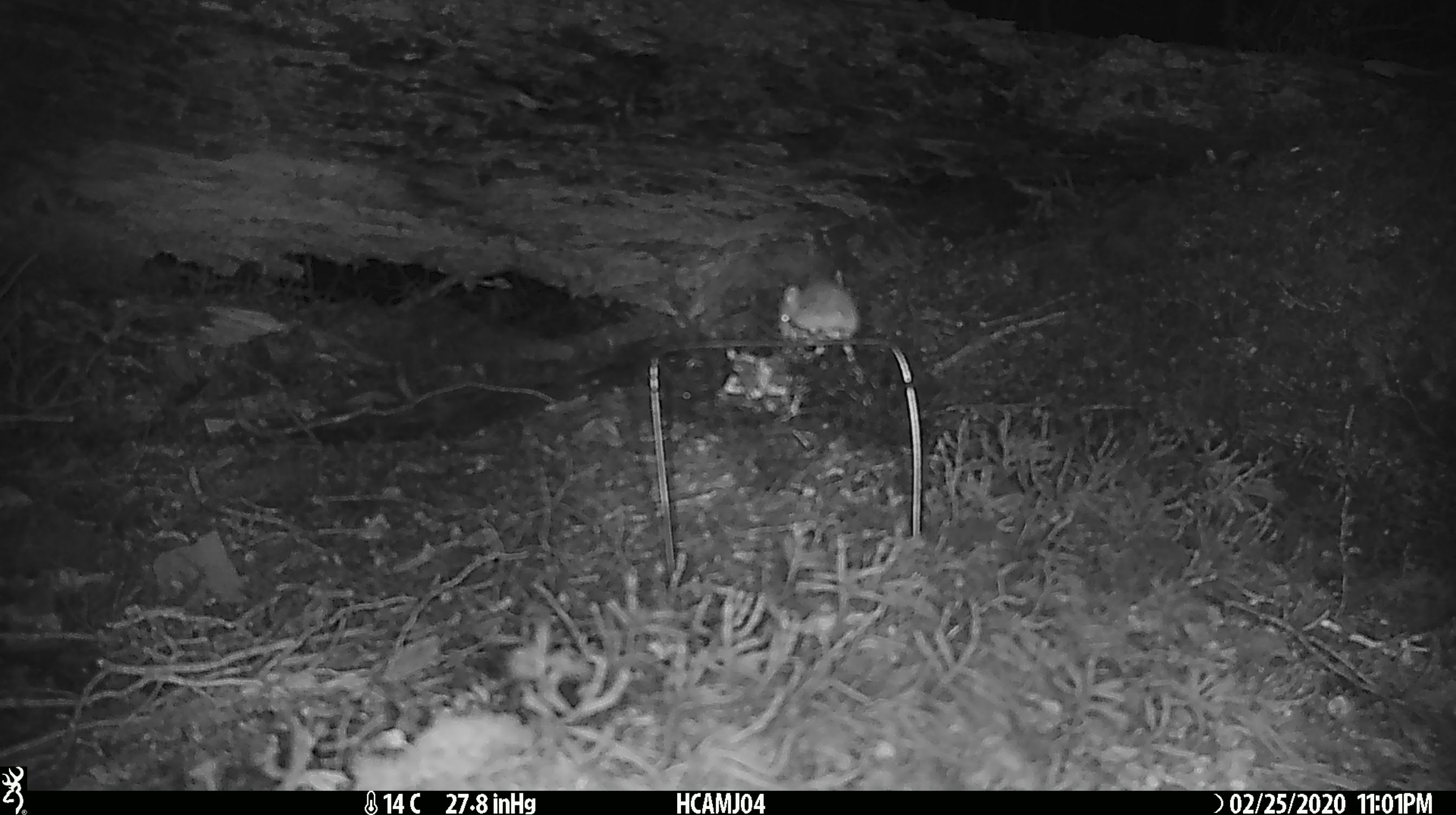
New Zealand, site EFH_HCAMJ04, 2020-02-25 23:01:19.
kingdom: Animalia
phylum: Chordata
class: Mammalia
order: Rodentia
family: Muridae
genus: Mus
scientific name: Mus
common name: mouse